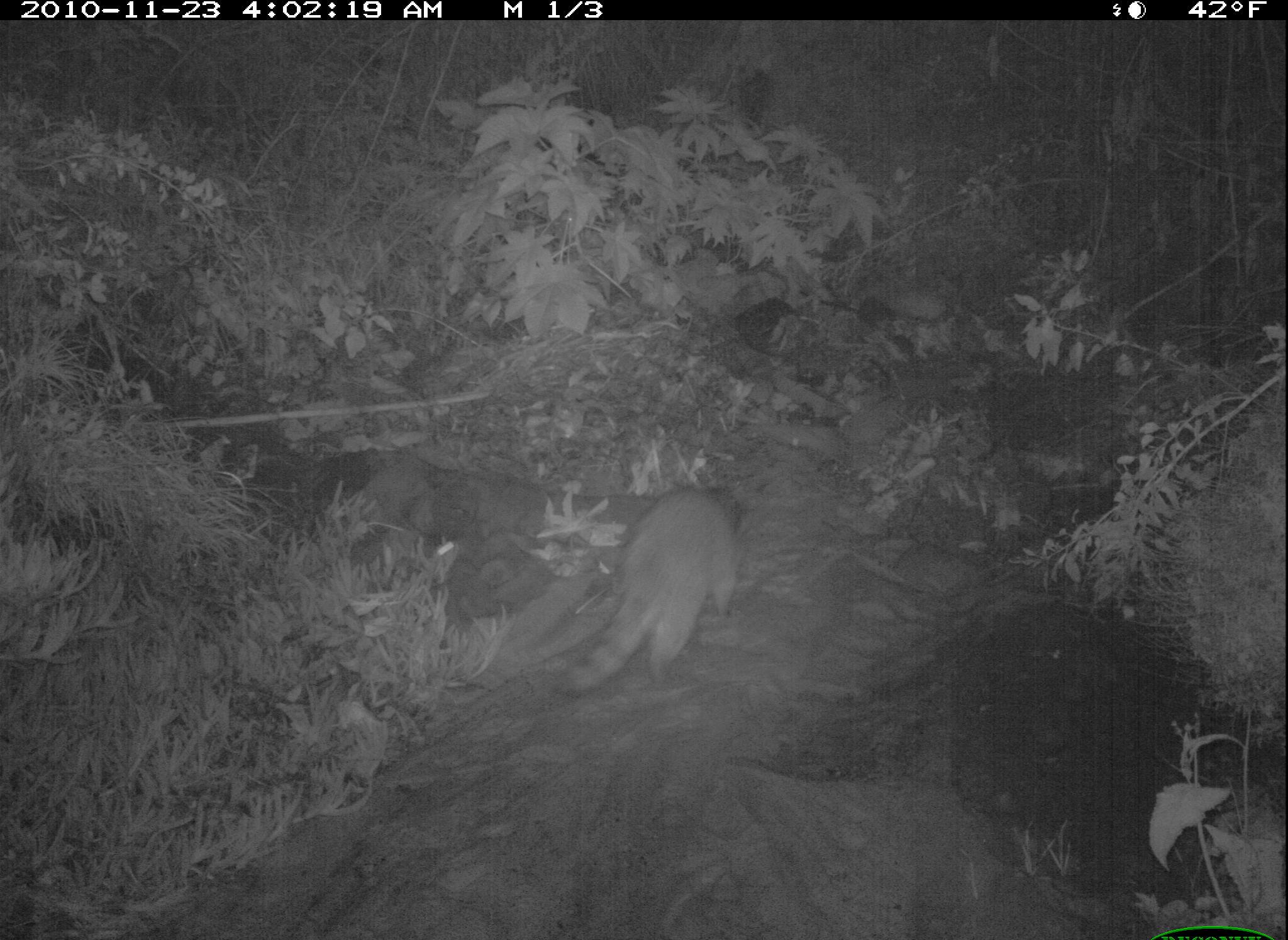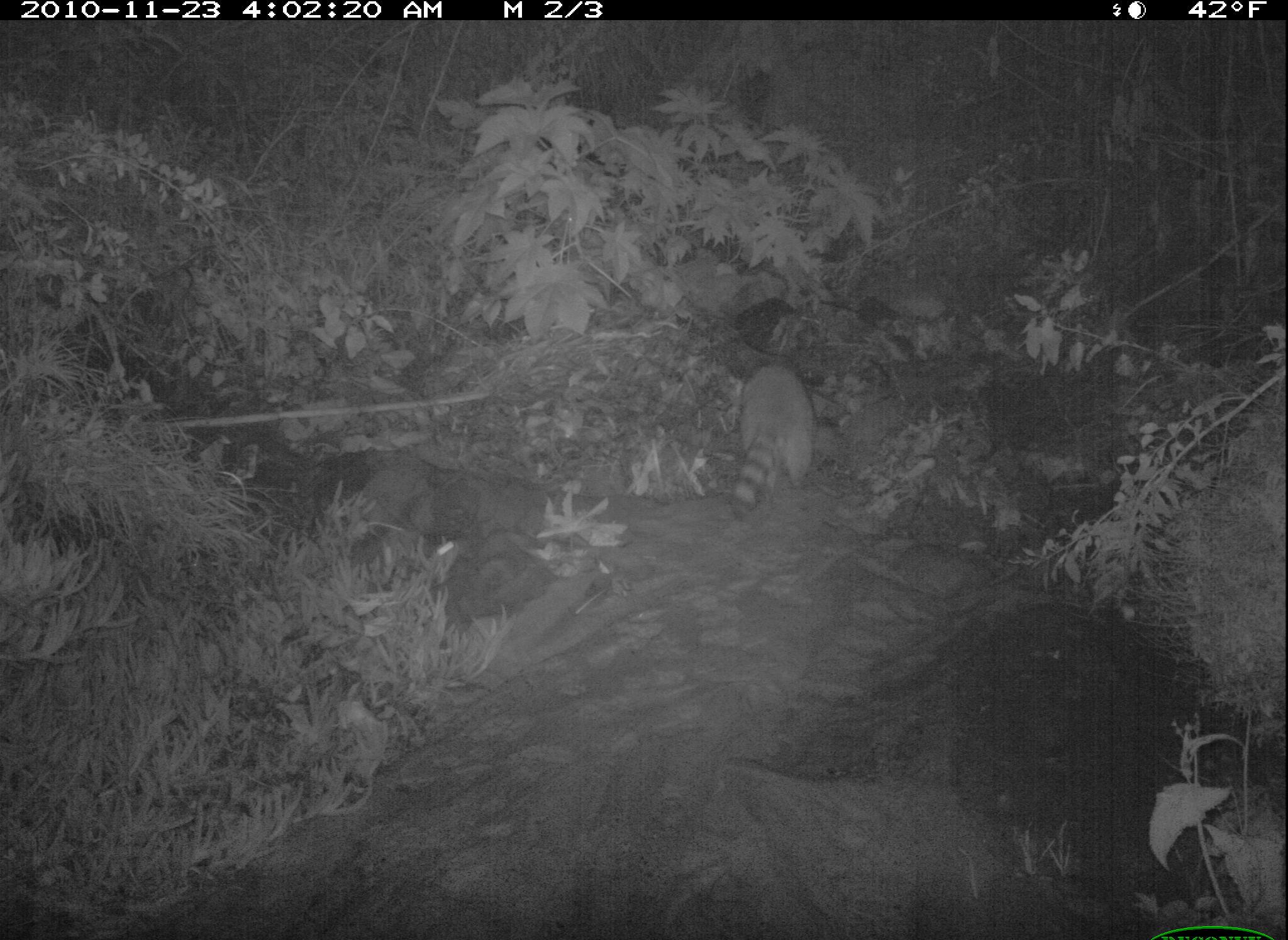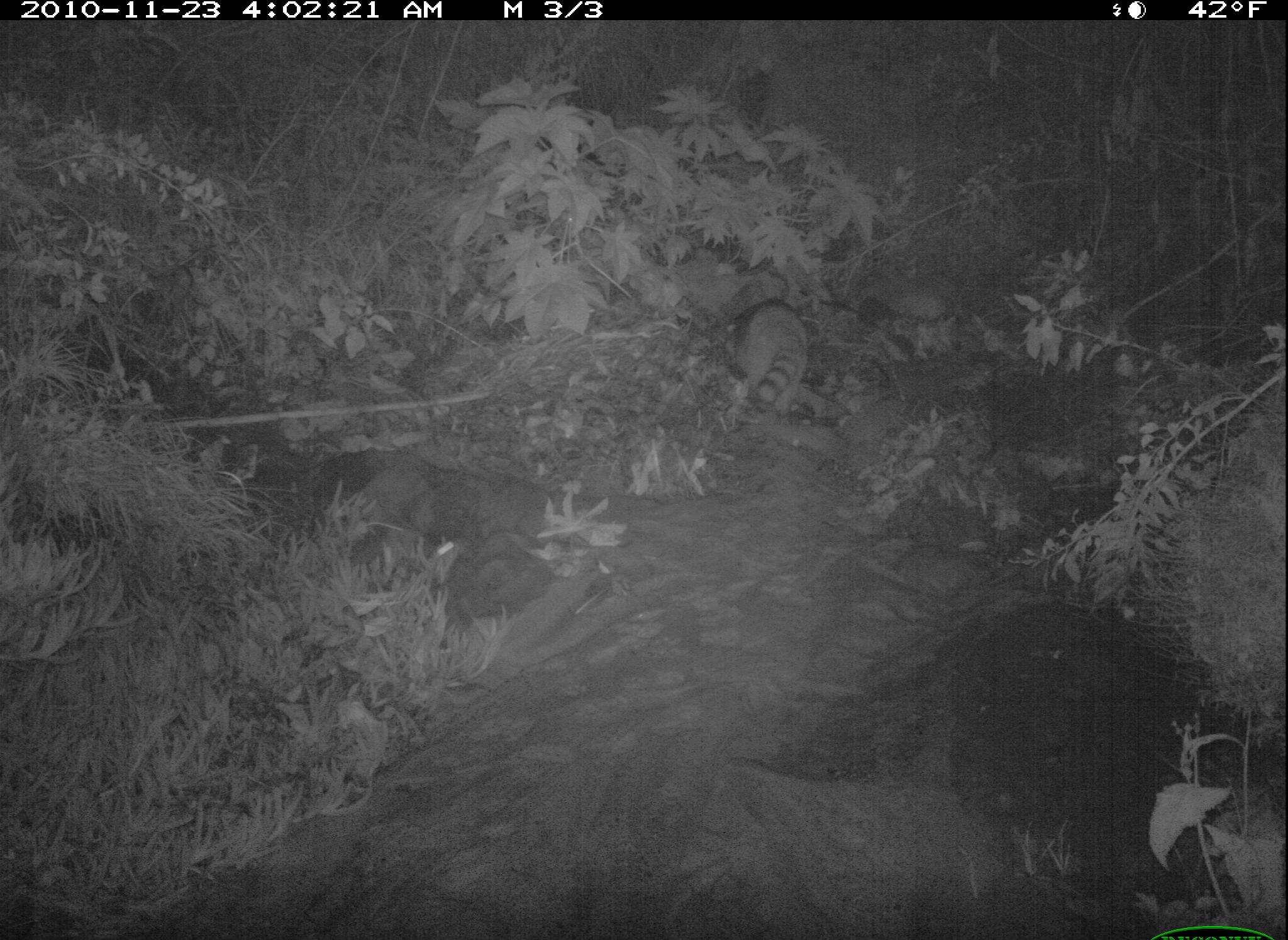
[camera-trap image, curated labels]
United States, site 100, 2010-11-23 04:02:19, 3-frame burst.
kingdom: Animalia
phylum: Chordata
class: Mammalia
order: Carnivora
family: Procyonidae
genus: Procyon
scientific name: Procyon lotor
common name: raccoon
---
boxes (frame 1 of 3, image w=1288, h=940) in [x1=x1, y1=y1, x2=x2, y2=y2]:
raccoon: [x1=549, y1=459, x2=789, y2=701]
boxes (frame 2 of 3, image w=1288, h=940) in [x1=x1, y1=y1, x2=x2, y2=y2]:
raccoon: [x1=716, y1=341, x2=828, y2=522]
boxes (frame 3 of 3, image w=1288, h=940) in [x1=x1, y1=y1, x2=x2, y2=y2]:
raccoon: [x1=718, y1=296, x2=828, y2=440]